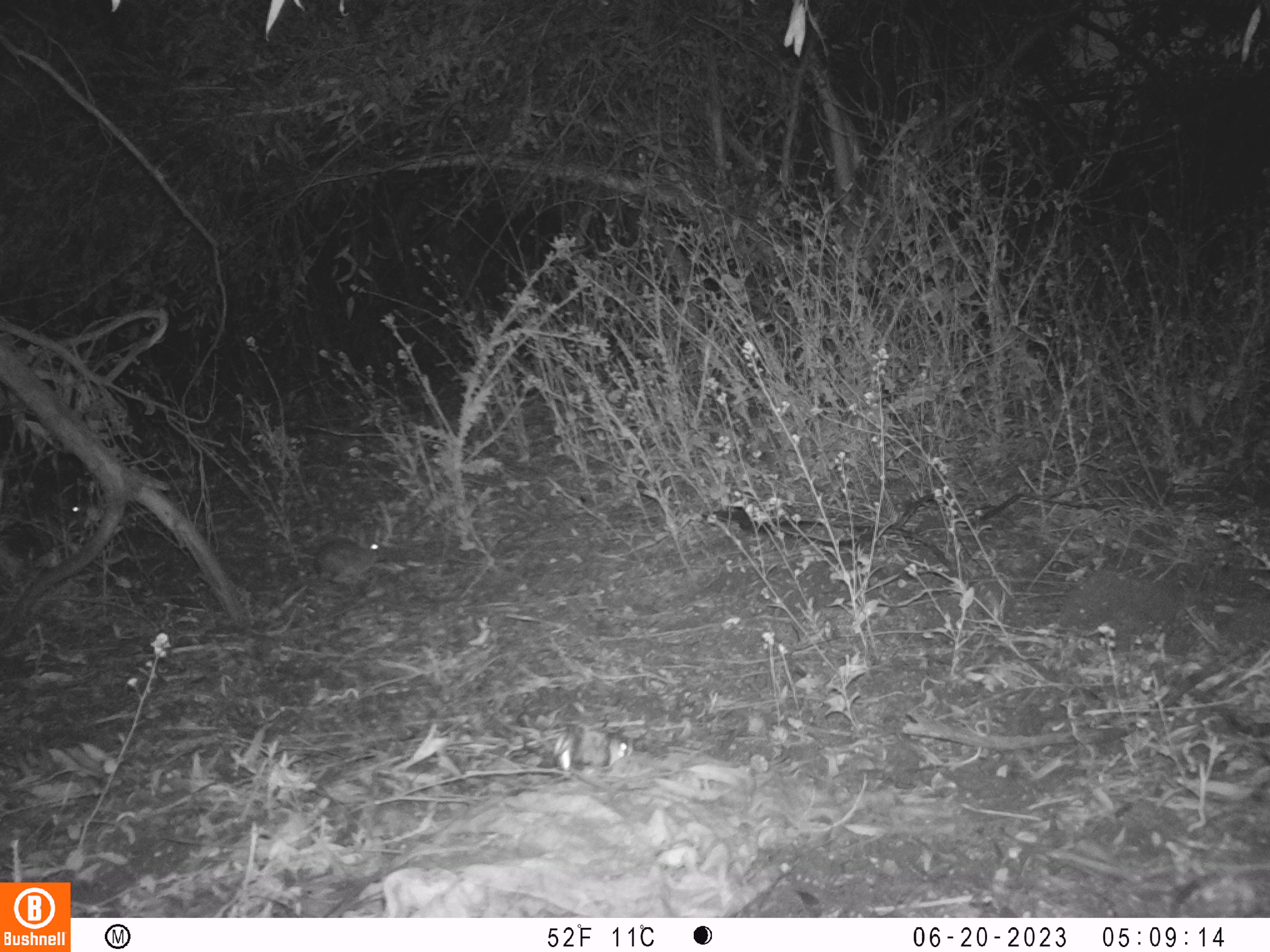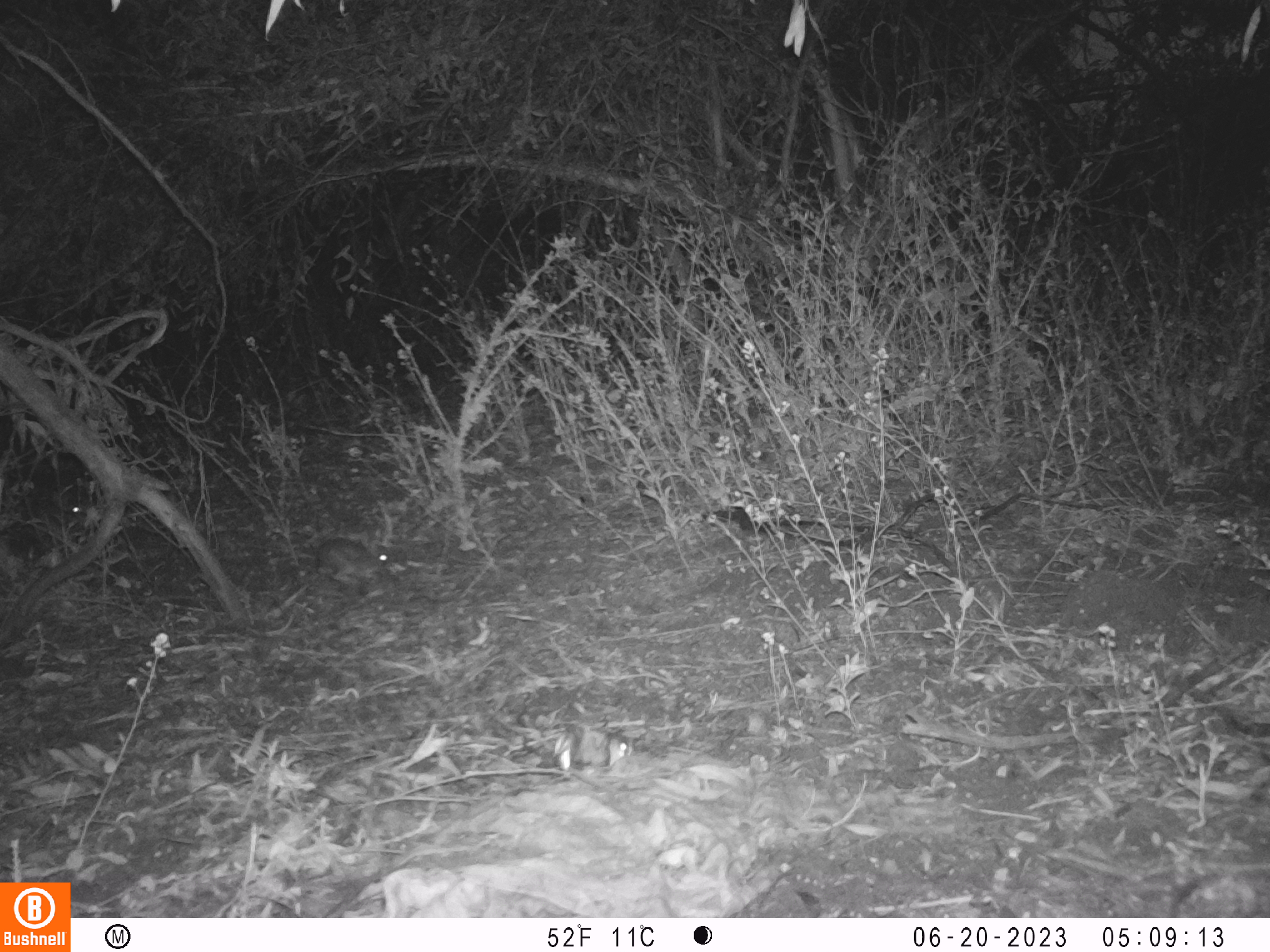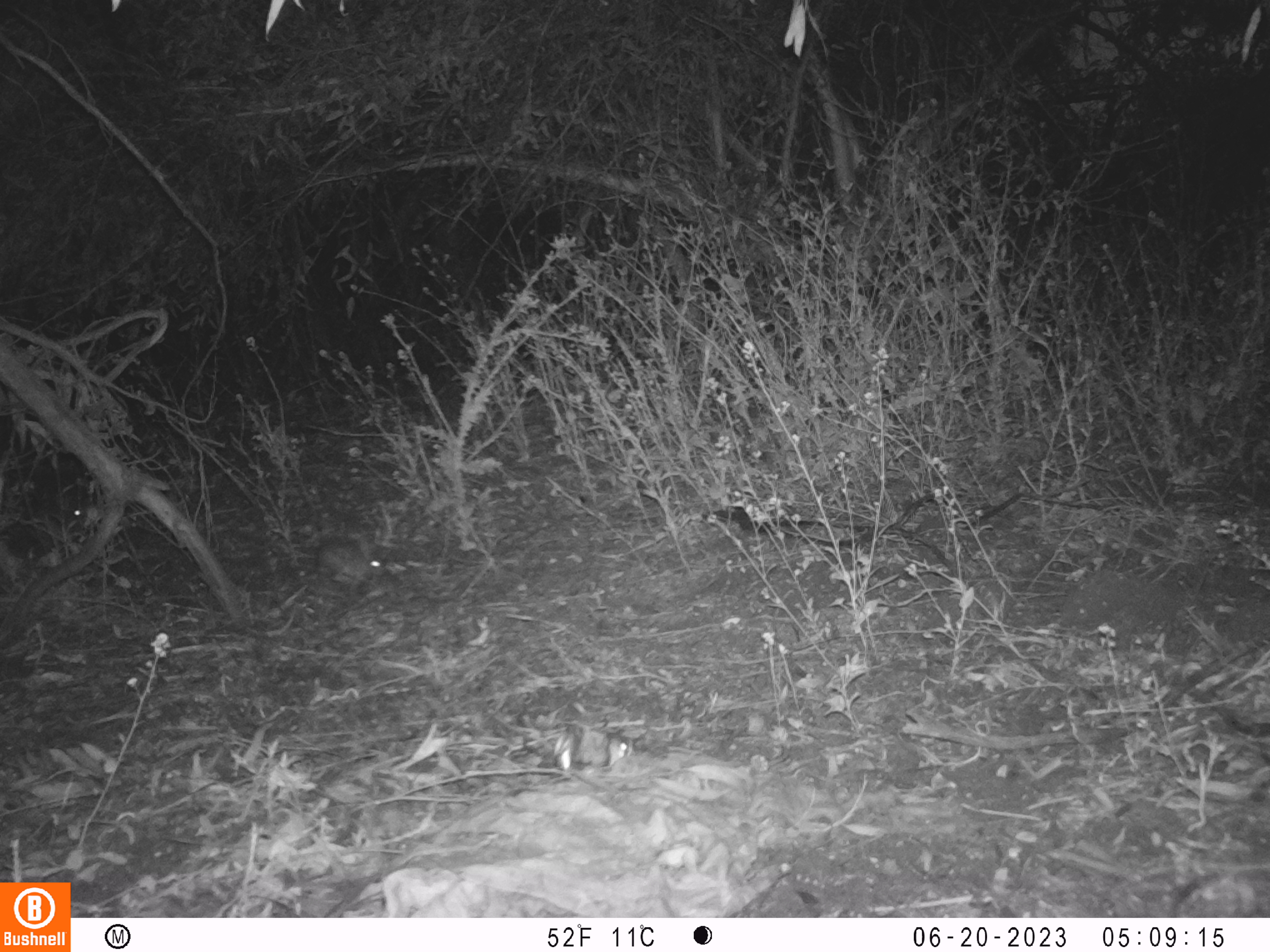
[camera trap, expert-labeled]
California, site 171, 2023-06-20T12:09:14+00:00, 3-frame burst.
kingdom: Animalia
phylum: Chordata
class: Mammalia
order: Lagomorpha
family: Leporidae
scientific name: Leporidae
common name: rabbit